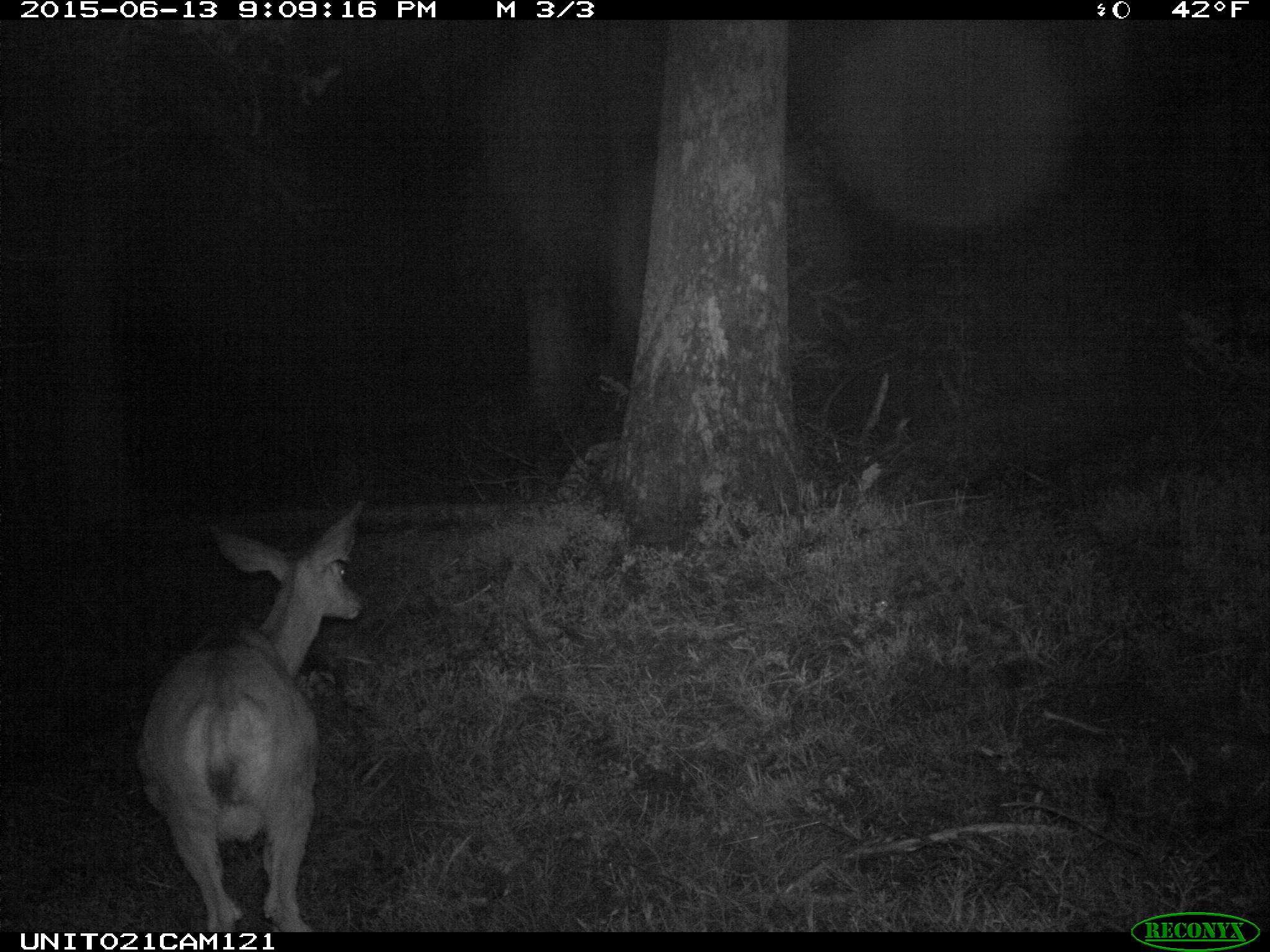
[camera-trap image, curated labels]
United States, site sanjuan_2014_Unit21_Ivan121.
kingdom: Animalia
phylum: Chordata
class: Mammalia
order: Artiodactyla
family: Cervidae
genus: Odocoileus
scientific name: Odocoileus hemionus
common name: mule deer